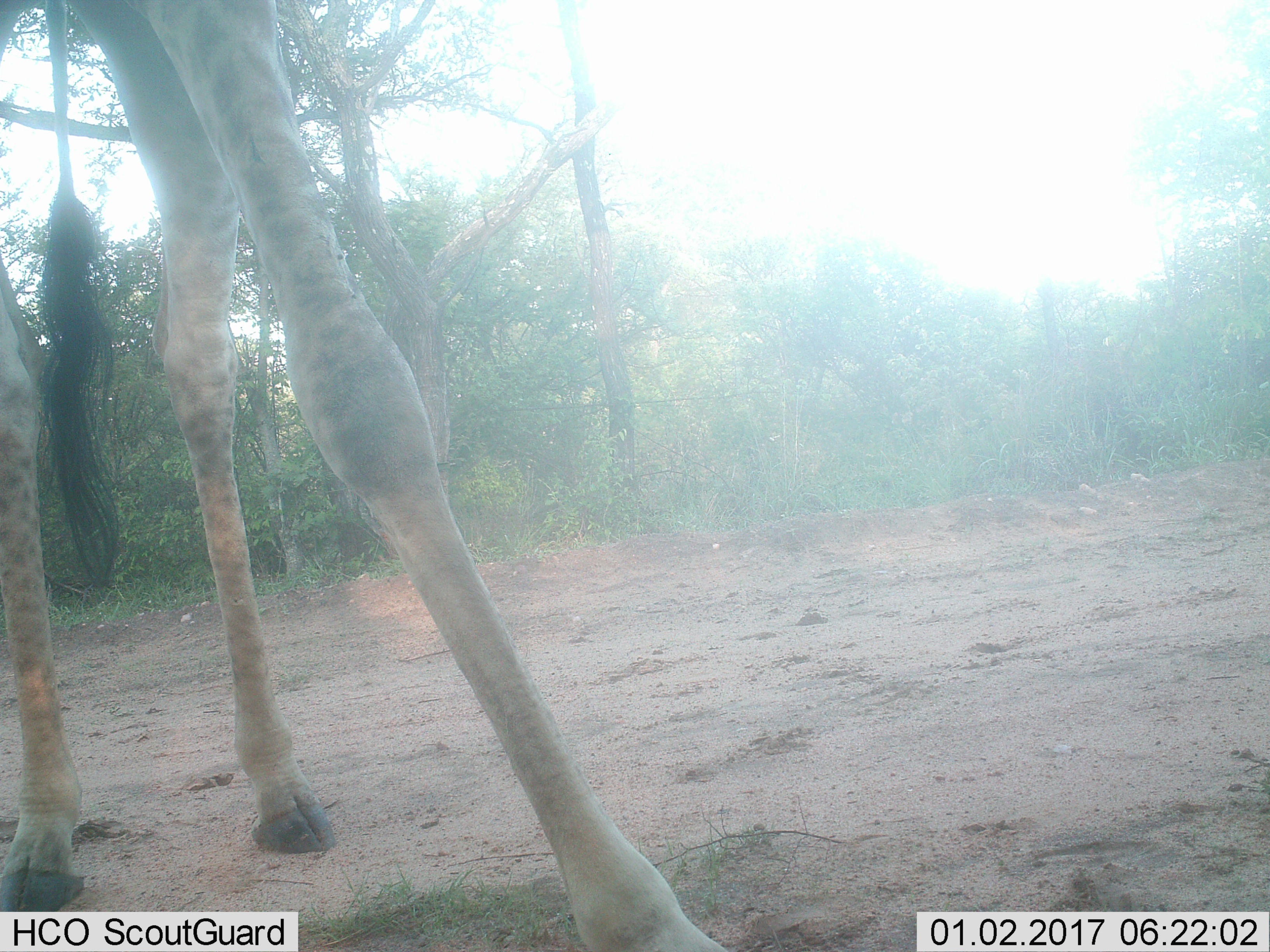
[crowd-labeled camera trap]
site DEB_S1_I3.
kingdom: Animalia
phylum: Chordata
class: Mammalia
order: Artiodactyla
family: Giraffidae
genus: Giraffa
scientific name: Giraffa camelopardalis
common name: giraffe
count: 1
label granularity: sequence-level